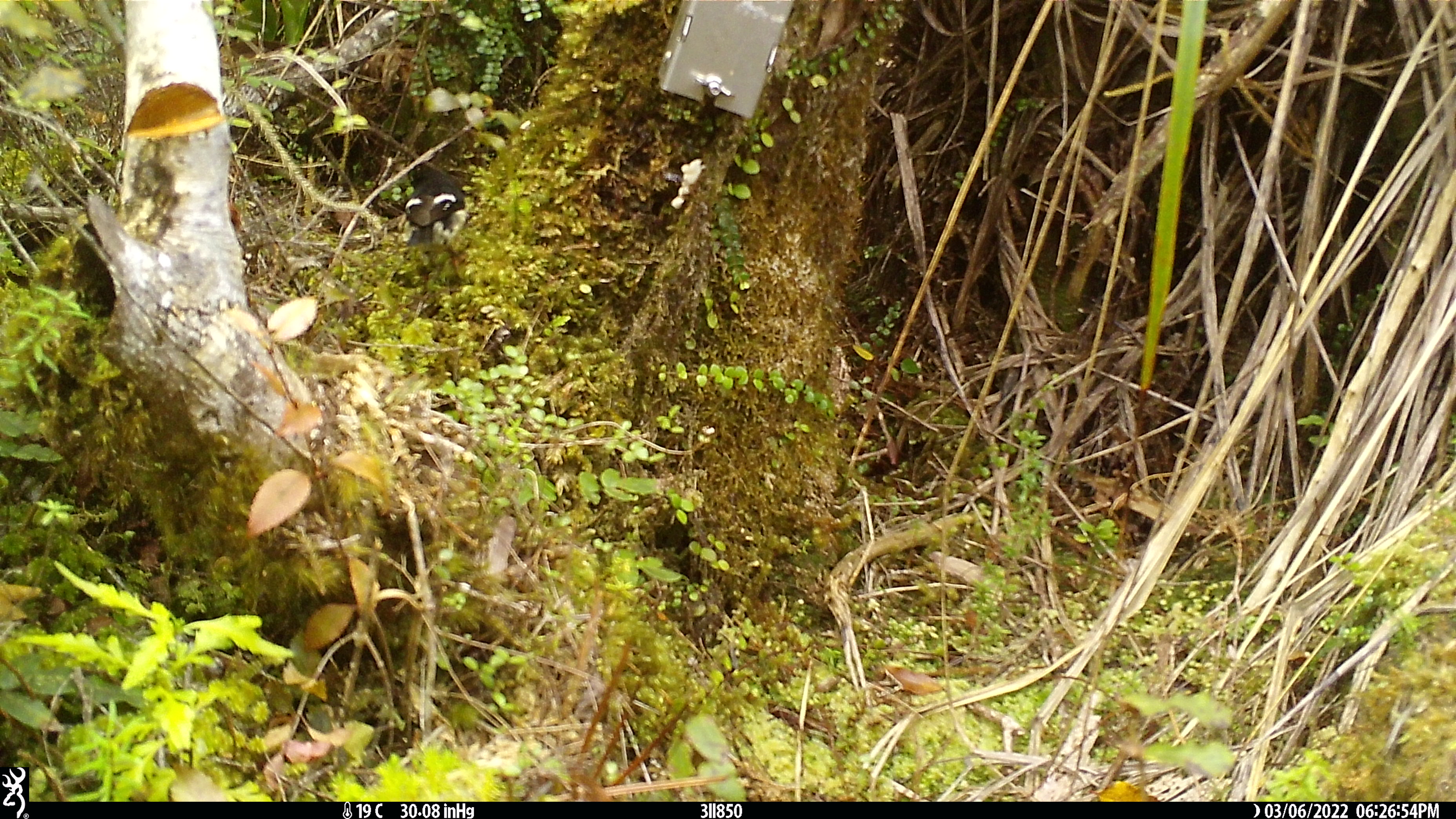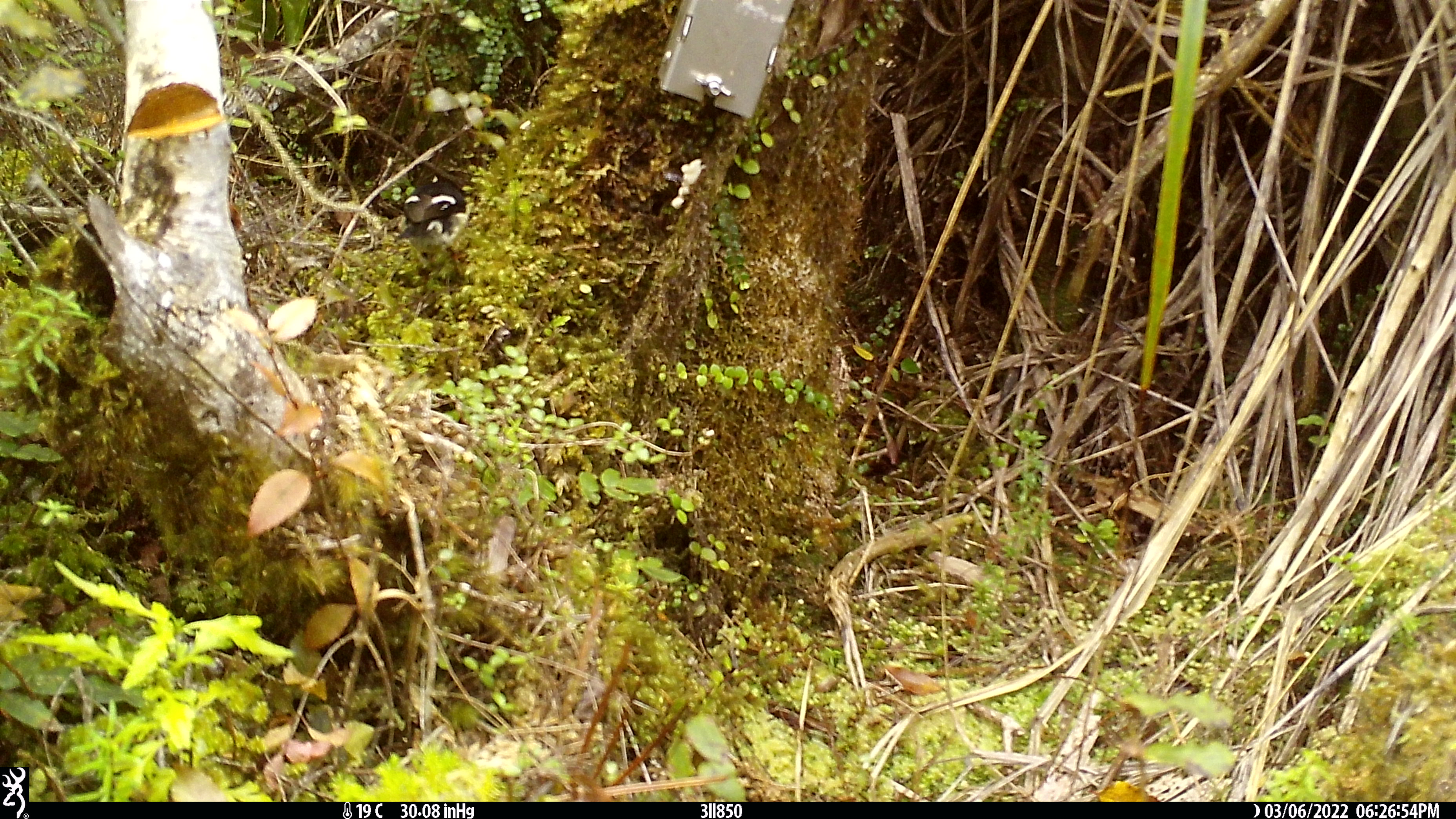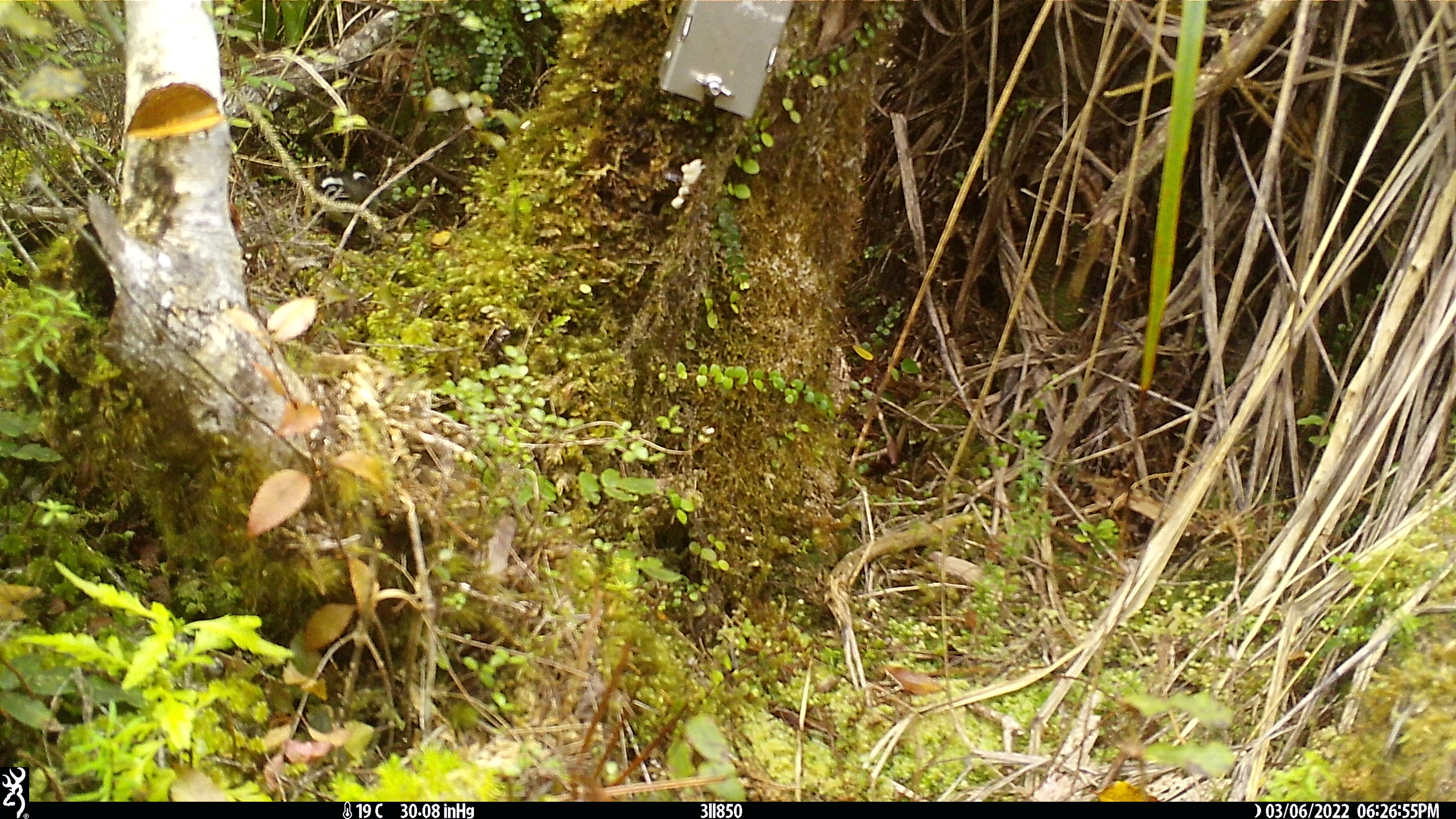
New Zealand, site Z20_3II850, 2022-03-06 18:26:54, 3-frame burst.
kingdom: Animalia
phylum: Chordata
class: Aves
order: Passeriformes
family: Petroicidae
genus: Petroica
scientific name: Petroica macrocephala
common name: tomtit